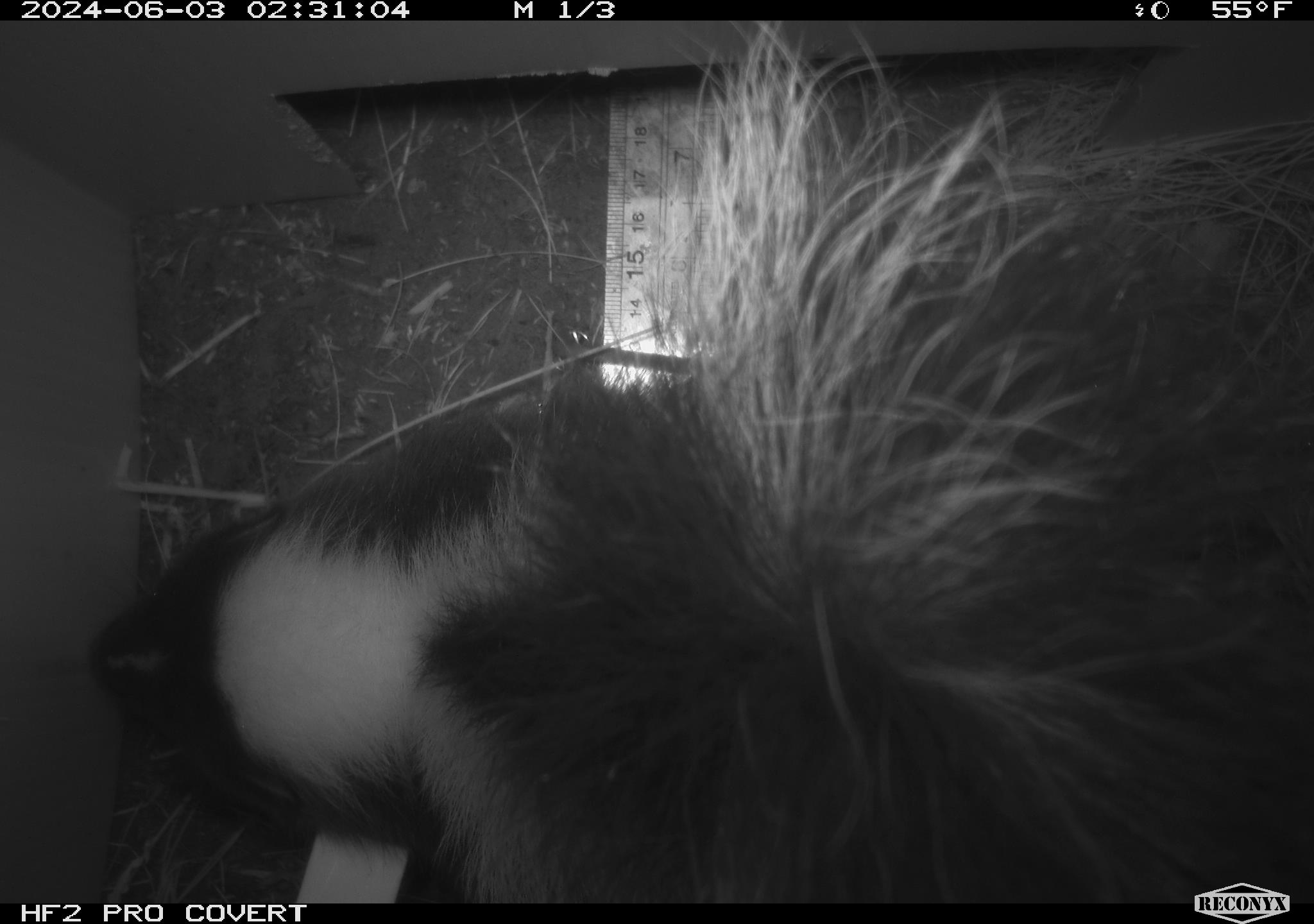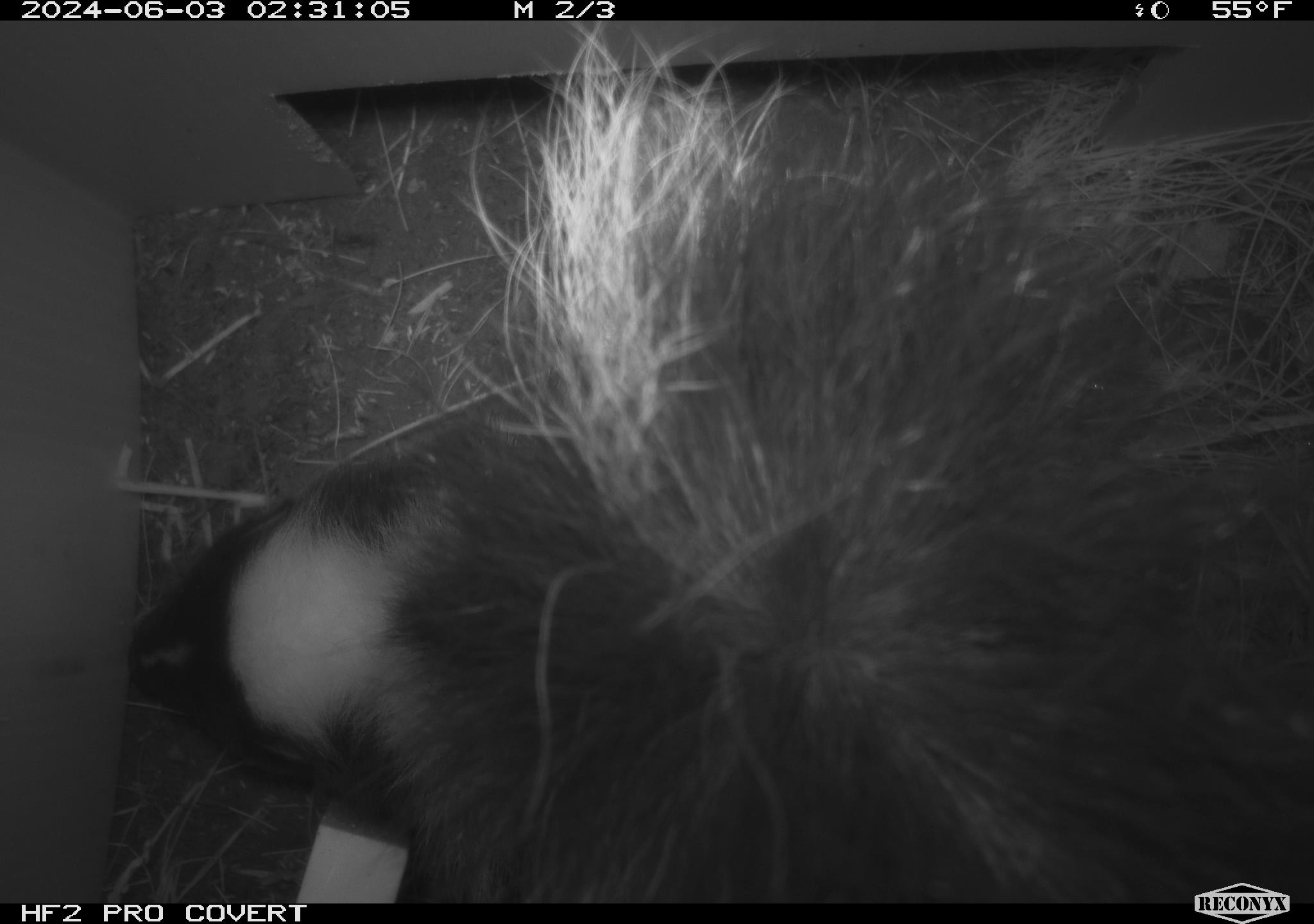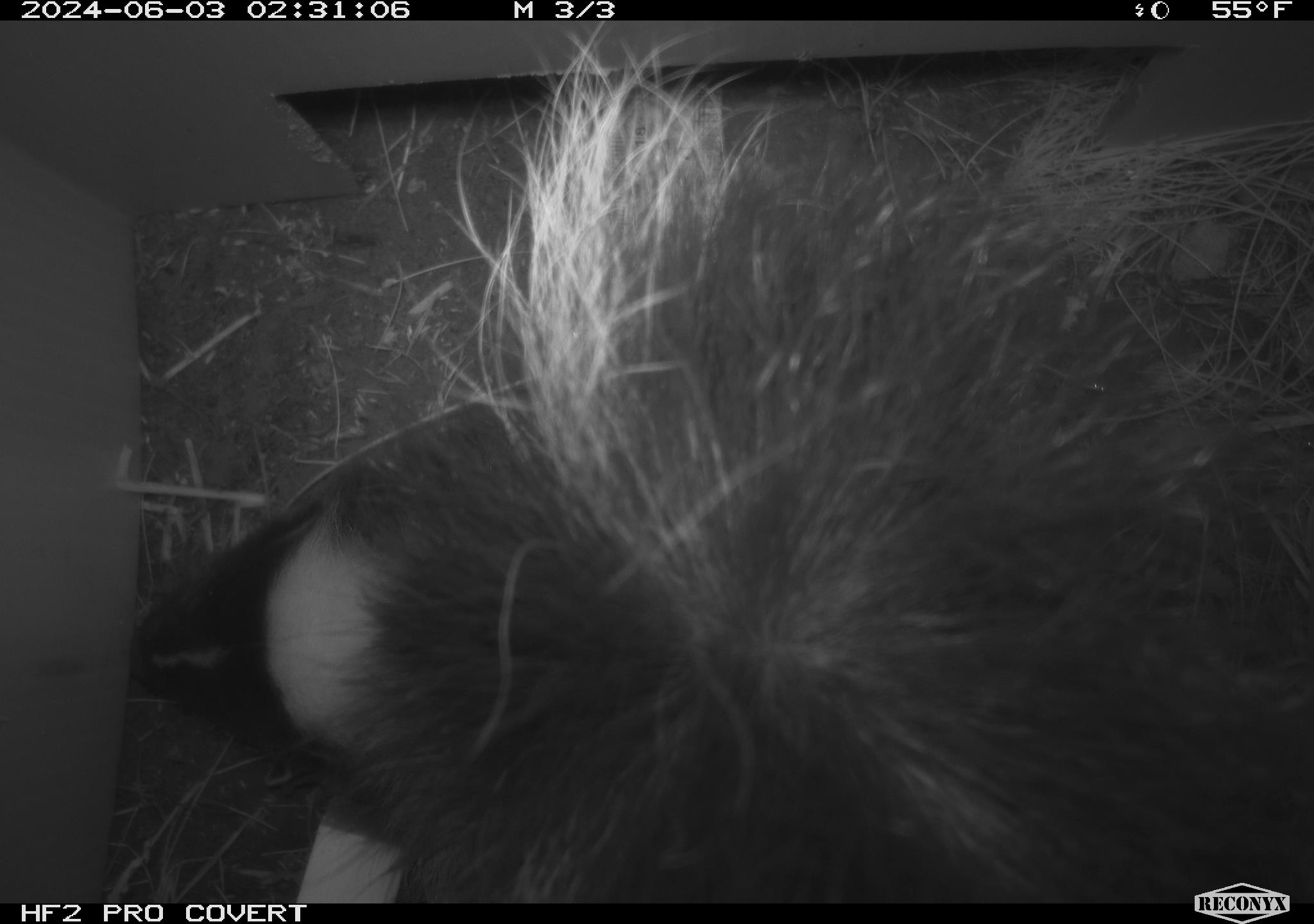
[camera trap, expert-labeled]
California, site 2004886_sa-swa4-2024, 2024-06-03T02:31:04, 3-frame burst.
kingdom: Animalia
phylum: Chordata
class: Mammalia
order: Carnivora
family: Mephitidae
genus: Mephitis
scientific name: Mephitis mephitis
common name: striped skunk